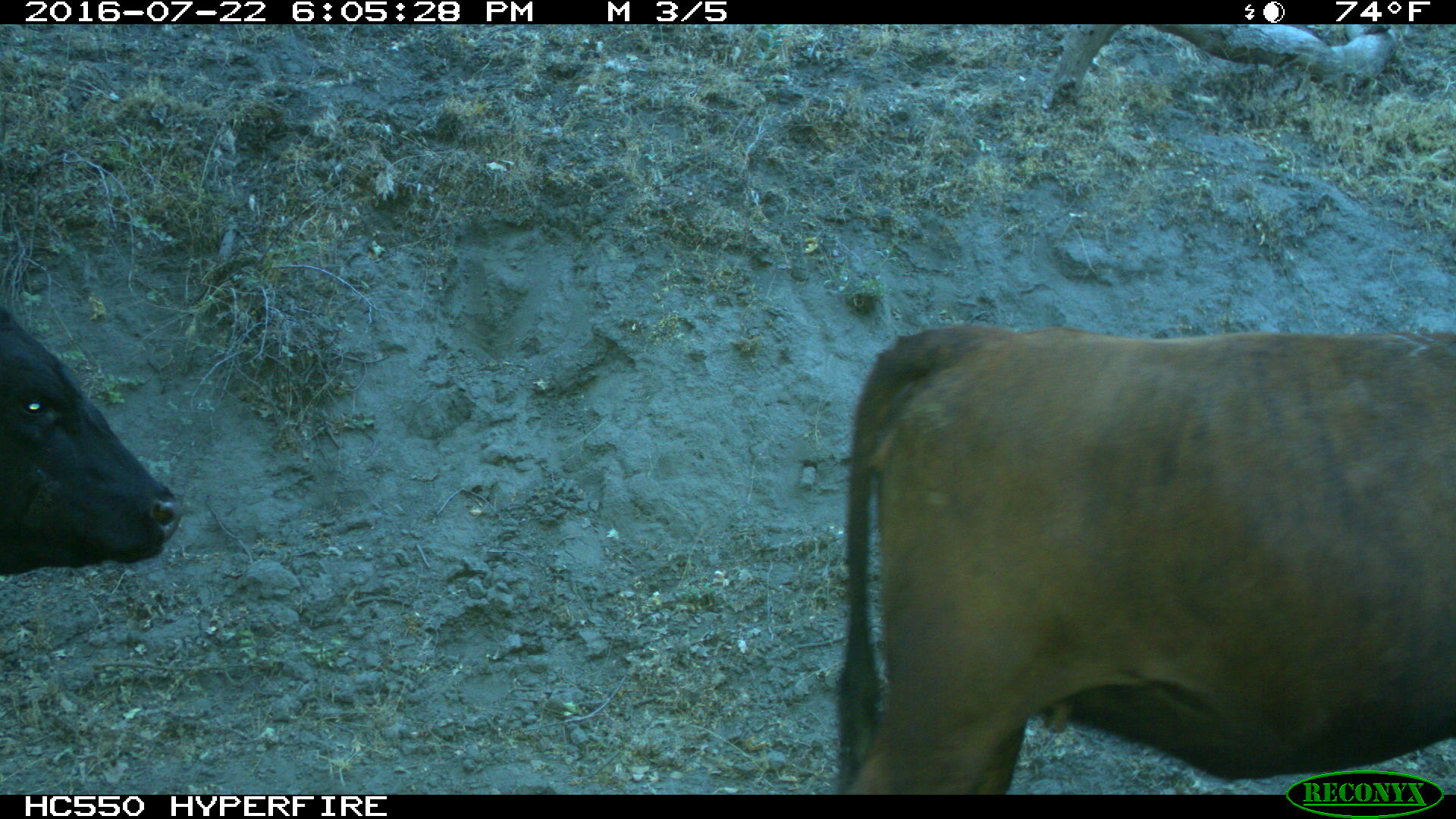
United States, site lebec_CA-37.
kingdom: Animalia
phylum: Chordata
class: Mammalia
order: Artiodactyla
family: Bovidae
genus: Bos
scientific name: Bos taurus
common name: domestic cow